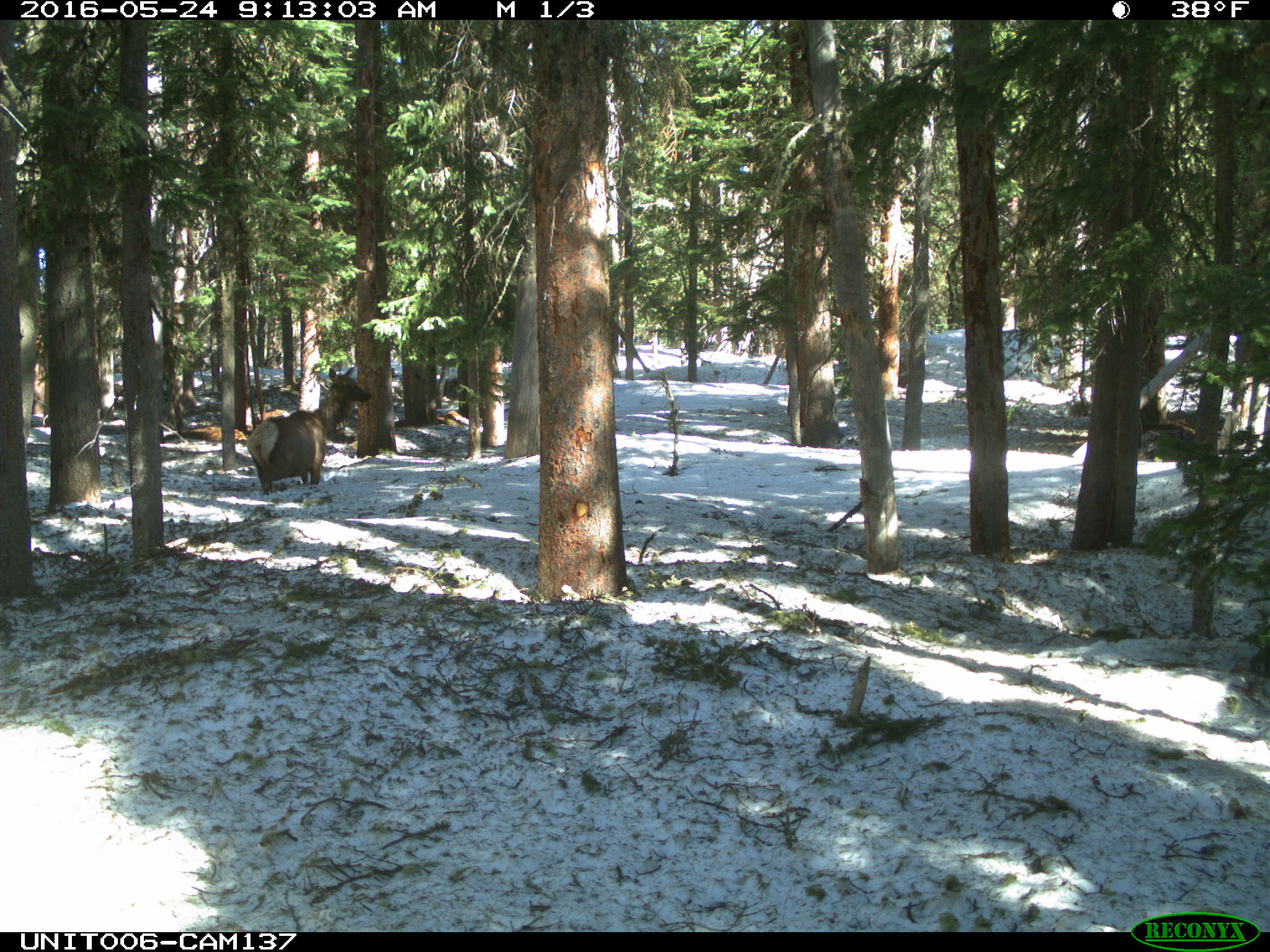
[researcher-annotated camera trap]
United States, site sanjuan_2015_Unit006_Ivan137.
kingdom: Animalia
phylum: Chordata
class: Mammalia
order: Artiodactyla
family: Cervidae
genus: Cervus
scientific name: Cervus elaphus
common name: red deer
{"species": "Cervus elaphus (red deer)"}